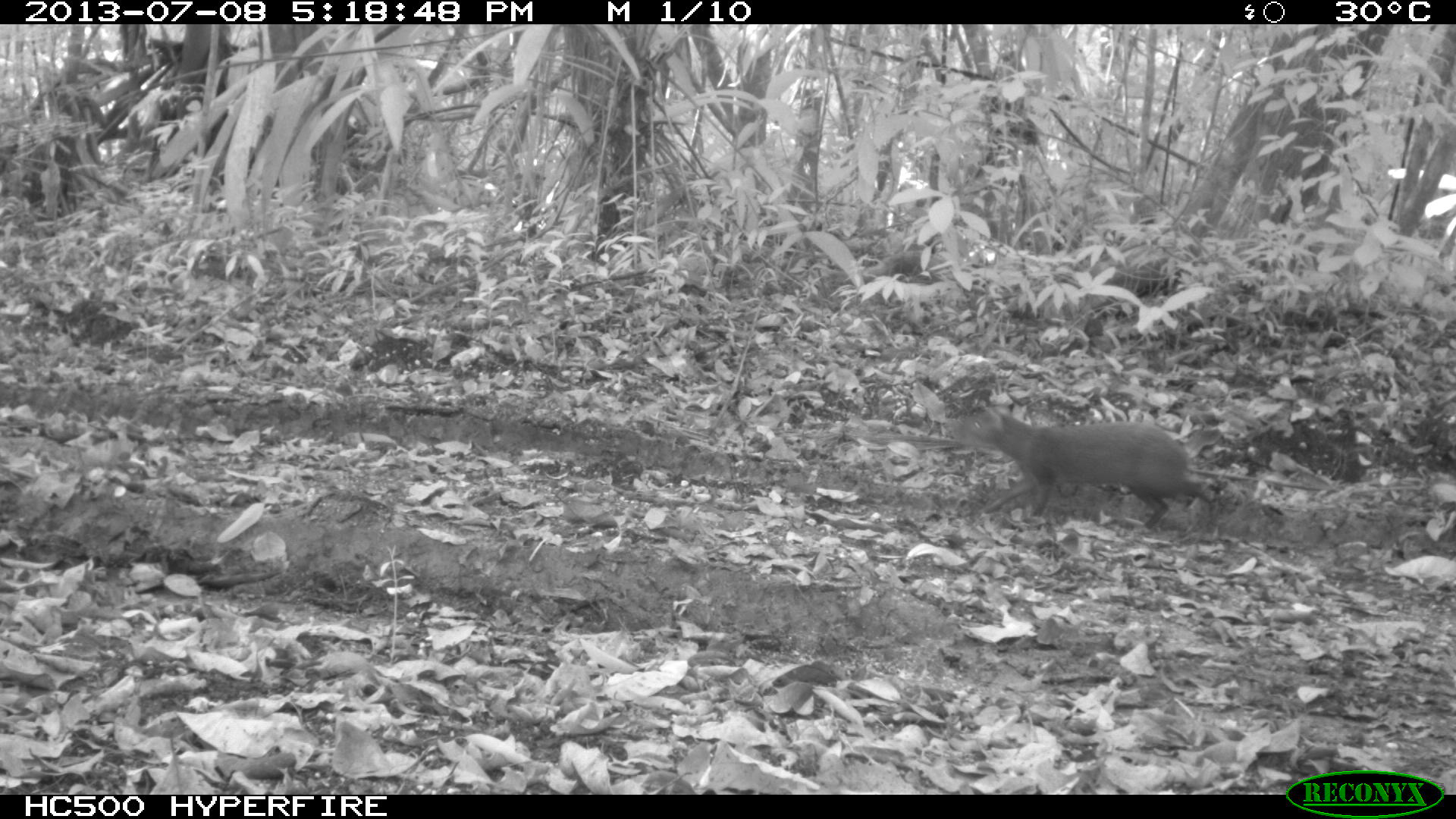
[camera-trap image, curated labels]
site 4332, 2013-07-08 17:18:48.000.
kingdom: Animalia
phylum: Chordata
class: Mammalia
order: Rodentia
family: Dasyproctidae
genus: Dasyprocta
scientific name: Dasyprocta punctata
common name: central american agouti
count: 1